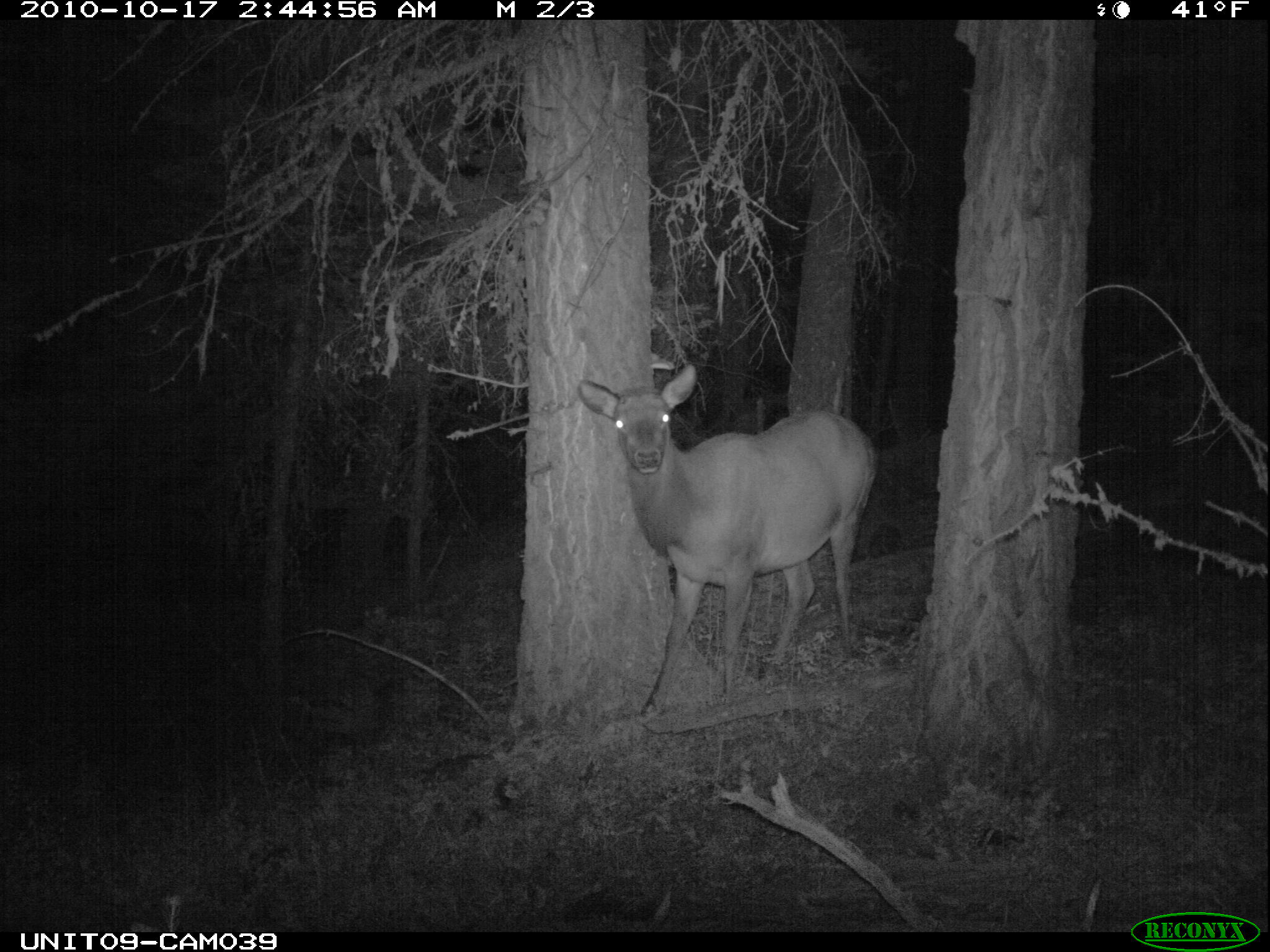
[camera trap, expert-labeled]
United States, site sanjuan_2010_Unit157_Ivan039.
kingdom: Animalia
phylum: Chordata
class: Mammalia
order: Artiodactyla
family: Cervidae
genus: Cervus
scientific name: Cervus elaphus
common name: red deer